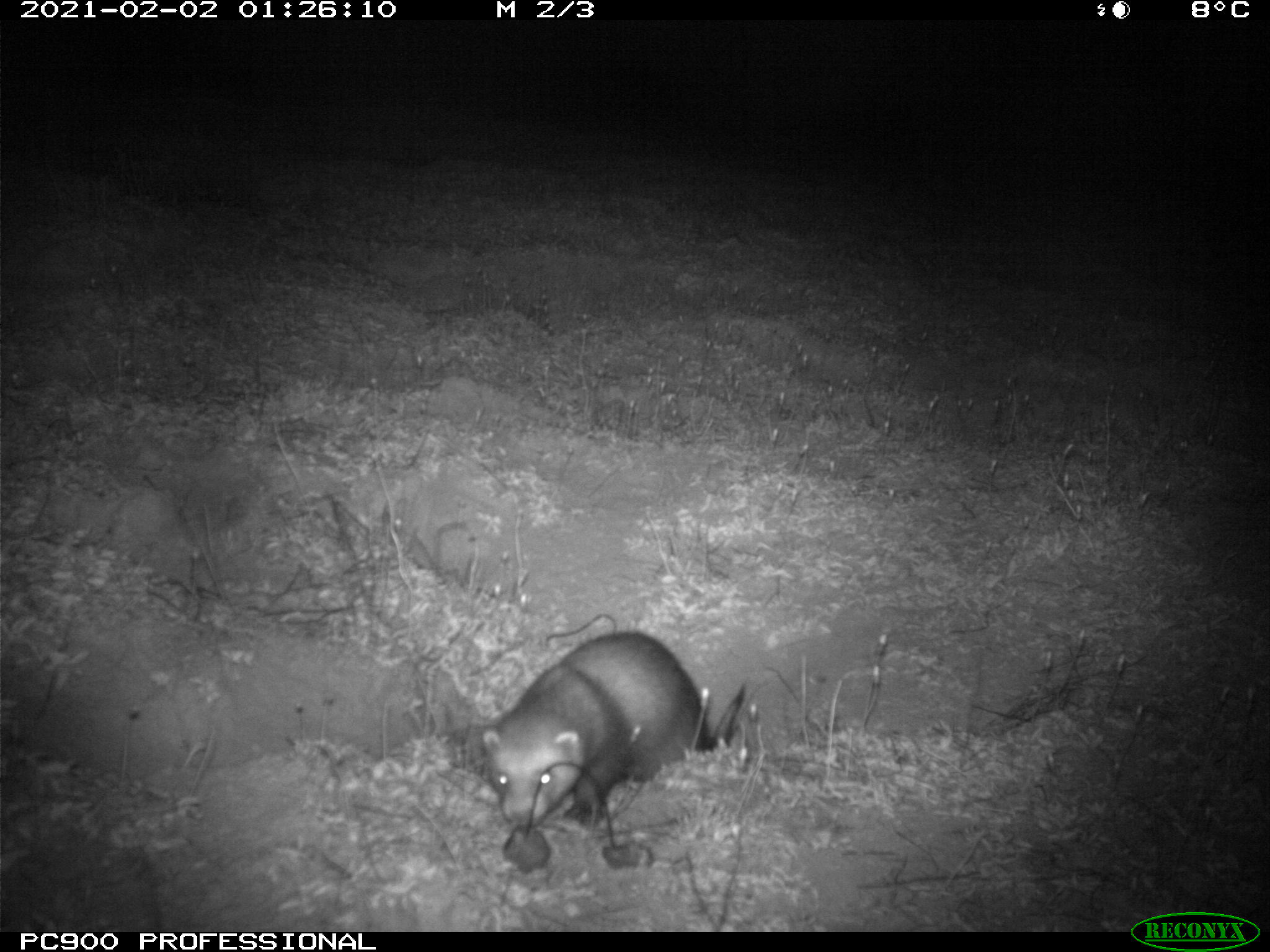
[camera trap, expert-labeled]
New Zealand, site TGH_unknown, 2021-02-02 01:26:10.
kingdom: Animalia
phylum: Chordata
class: Mammalia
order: Carnivora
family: Mustelidae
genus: Mustela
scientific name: Mustela furo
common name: ferret